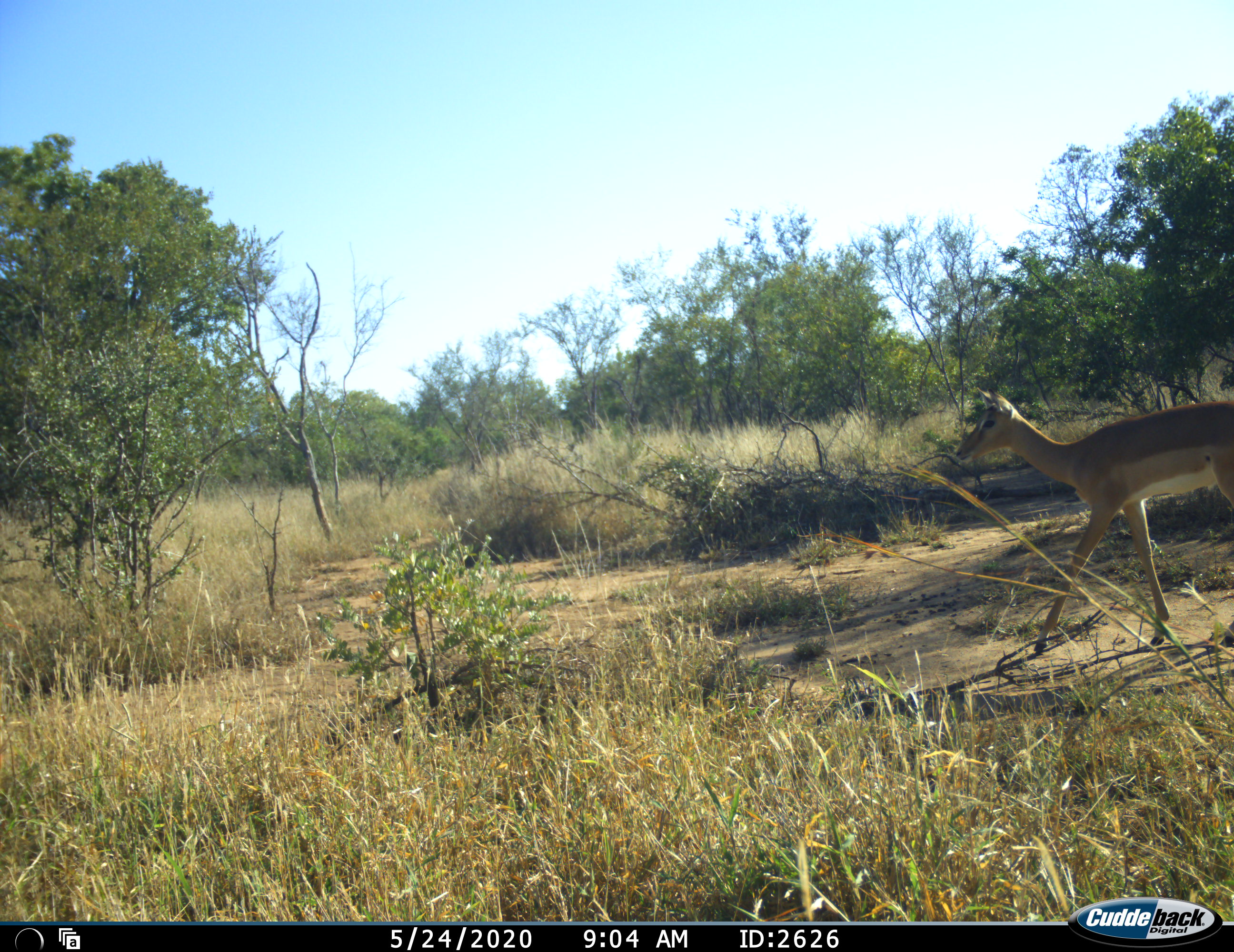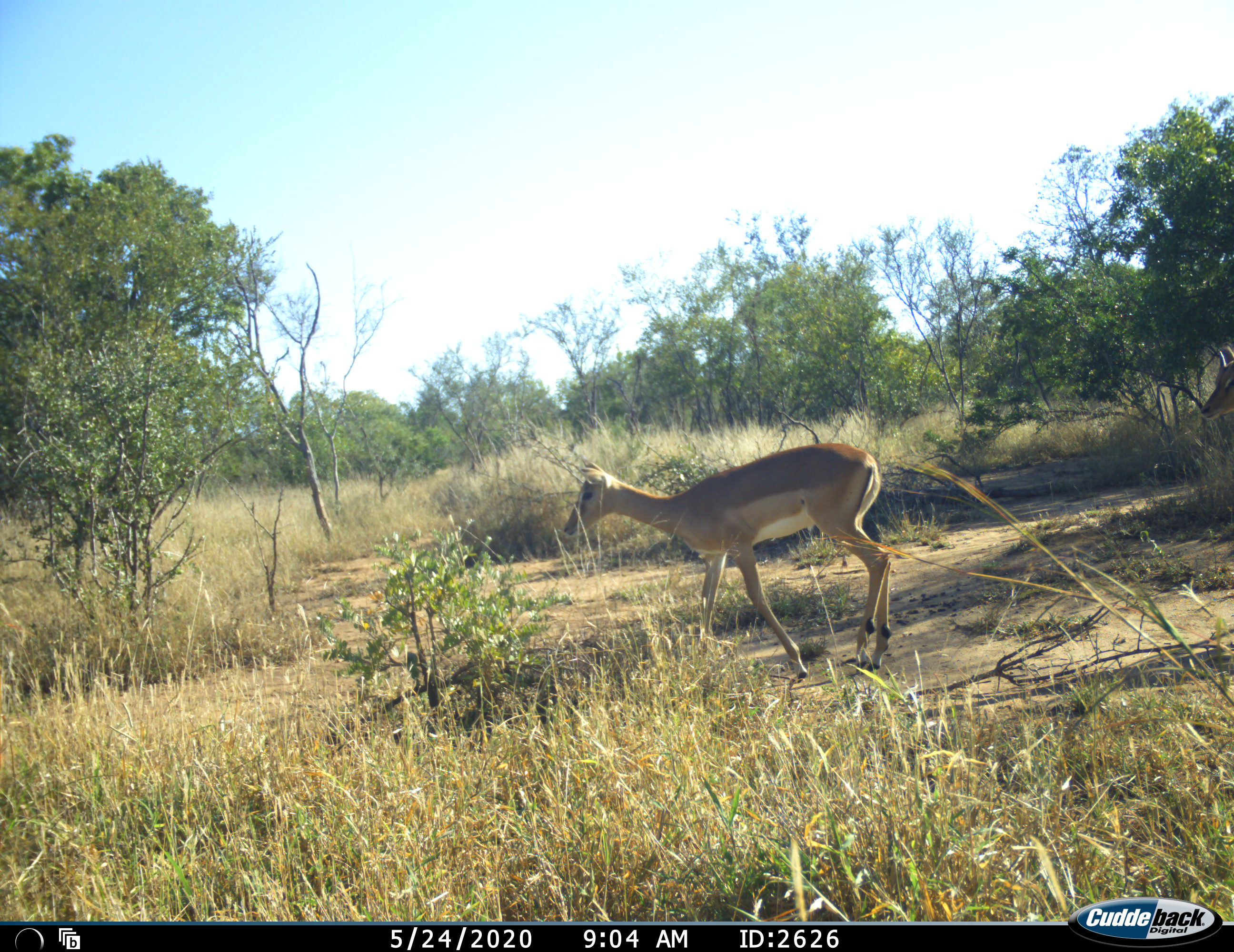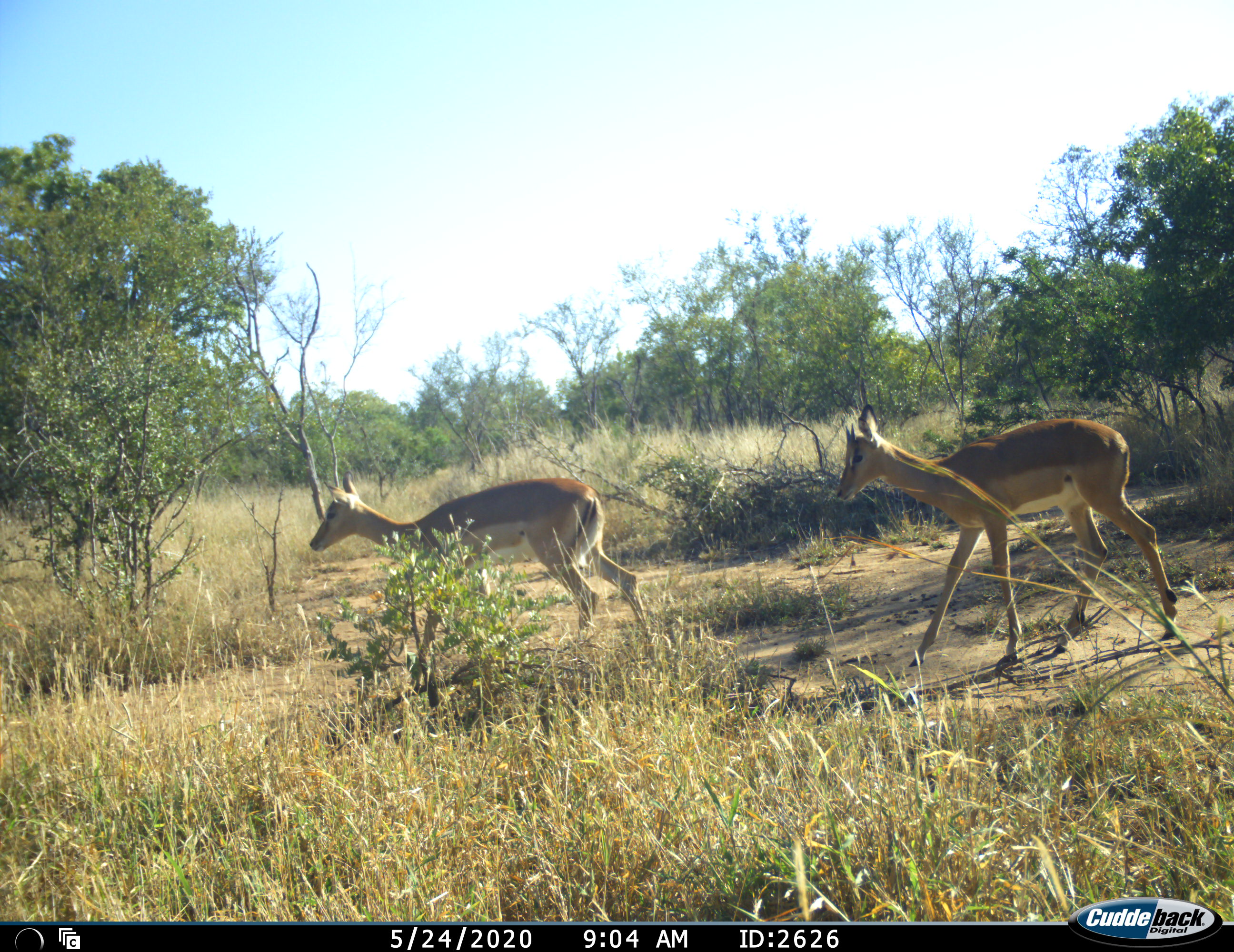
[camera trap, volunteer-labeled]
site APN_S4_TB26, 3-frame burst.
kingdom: Animalia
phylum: Chordata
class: Mammalia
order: Artiodactyla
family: Bovidae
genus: Aepyceros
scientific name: Aepyceros melampus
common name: impala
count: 2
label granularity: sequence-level